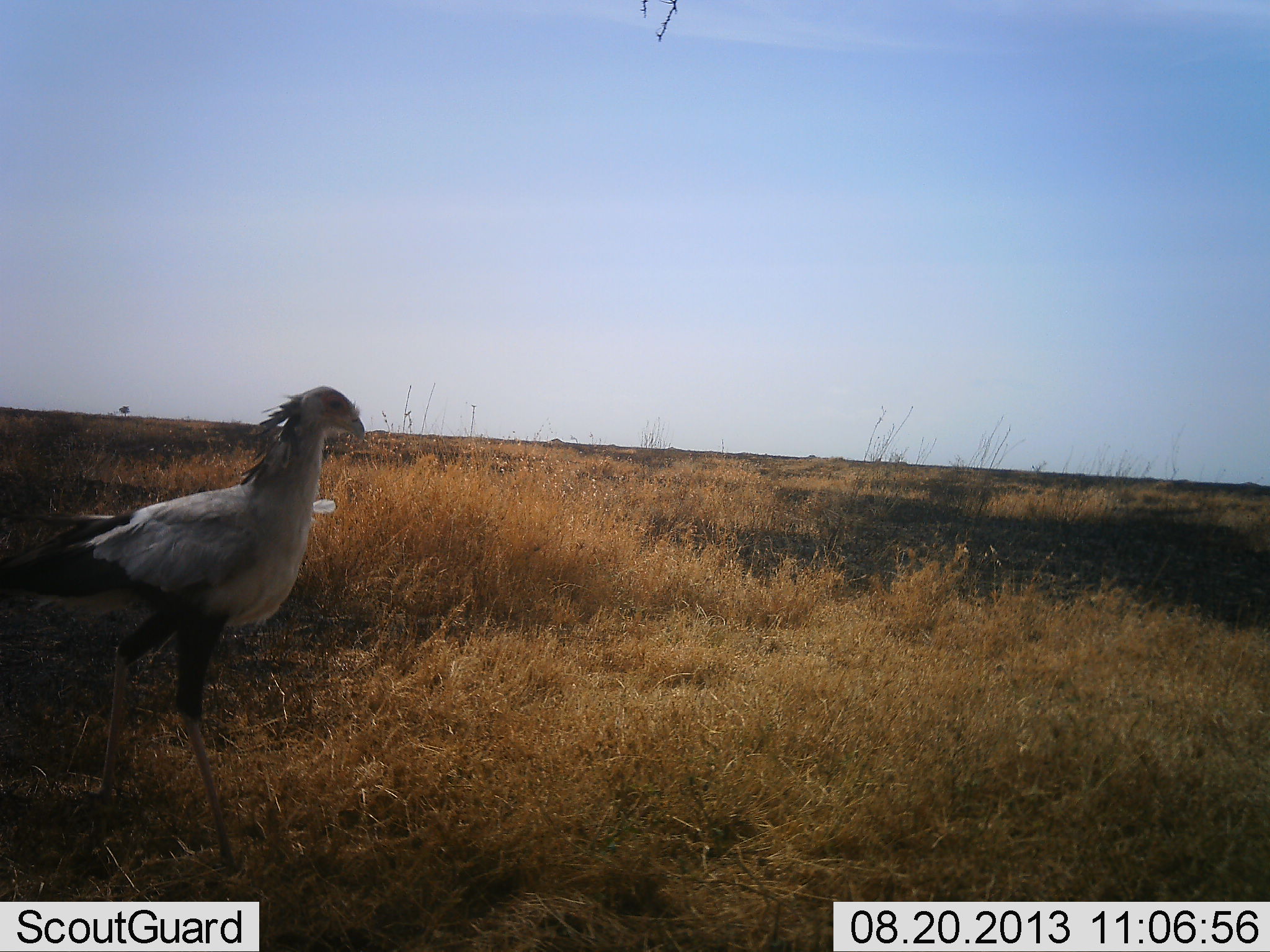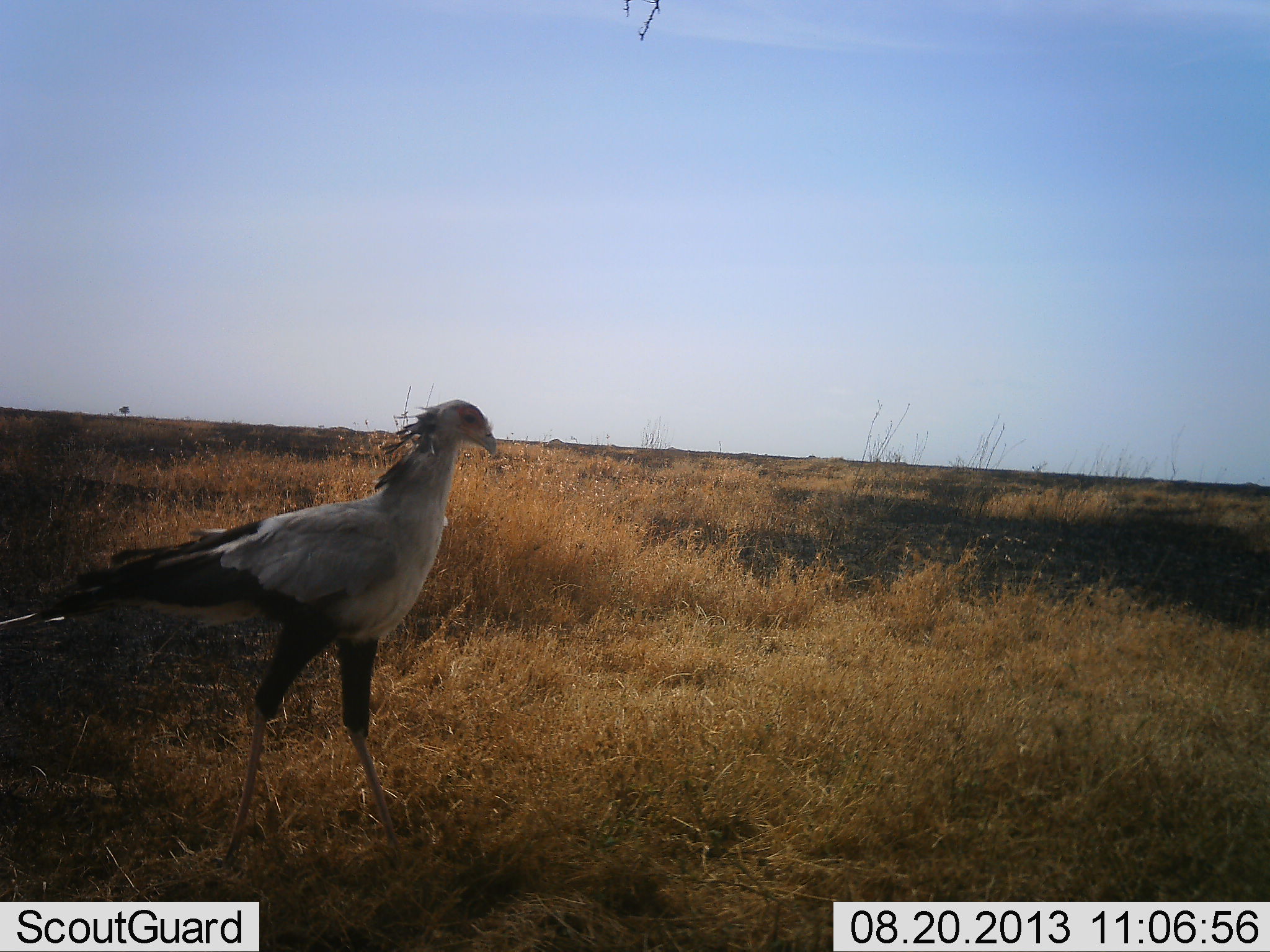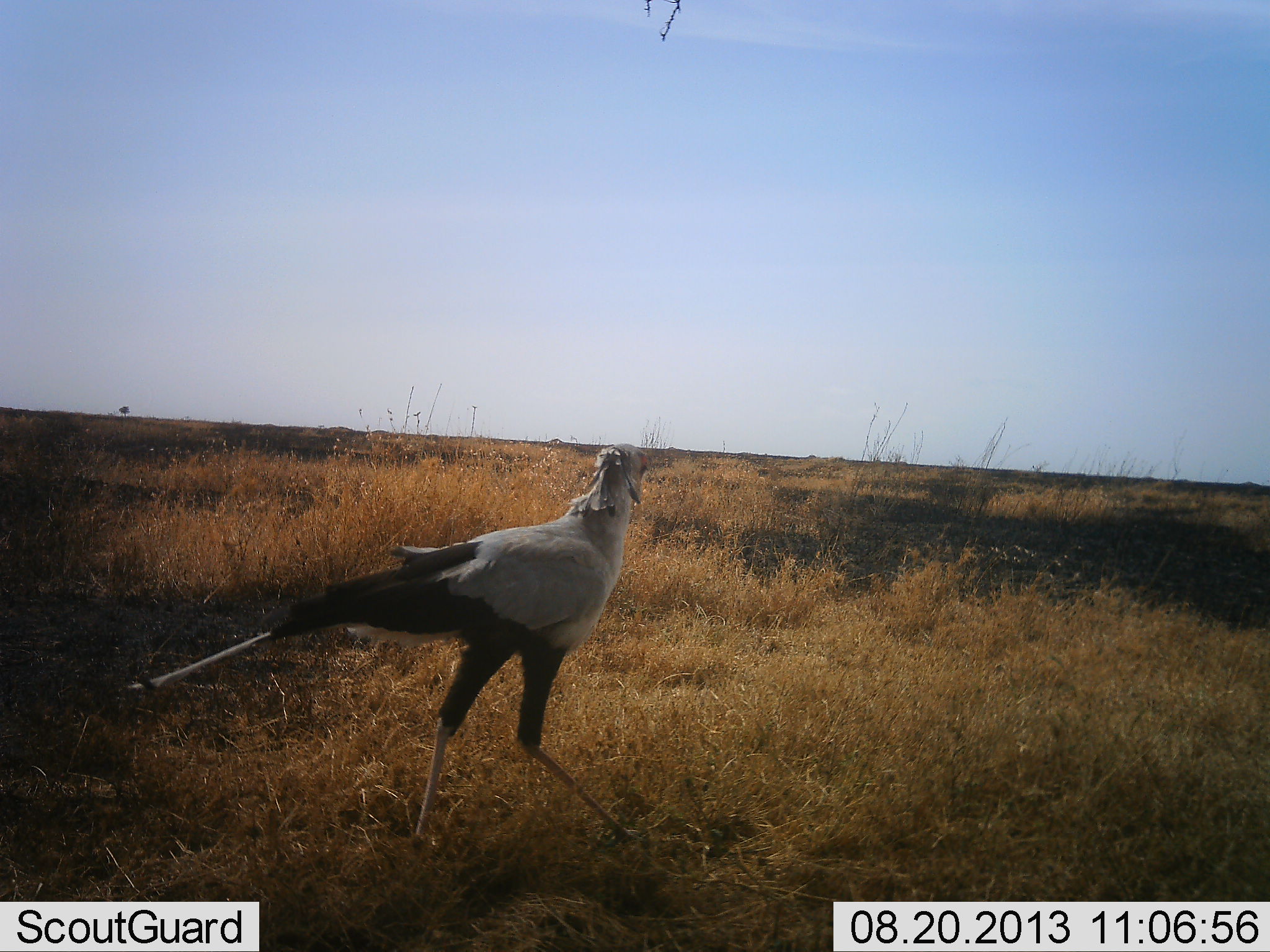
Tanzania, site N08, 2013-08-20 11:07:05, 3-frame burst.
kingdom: Animalia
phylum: Chordata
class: Aves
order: Accipitriformes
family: Sagittariidae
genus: Sagittarius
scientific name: Sagittarius serpentarius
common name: secretary bird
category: secretarybird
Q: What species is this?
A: Secretarybird (secretary bird) (Sagittarius serpentarius).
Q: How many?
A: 1.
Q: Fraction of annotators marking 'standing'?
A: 18%.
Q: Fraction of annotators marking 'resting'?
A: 0%.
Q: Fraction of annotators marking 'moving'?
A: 94%.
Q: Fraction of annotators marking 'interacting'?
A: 0%.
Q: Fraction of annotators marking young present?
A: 0%.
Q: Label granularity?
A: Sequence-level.